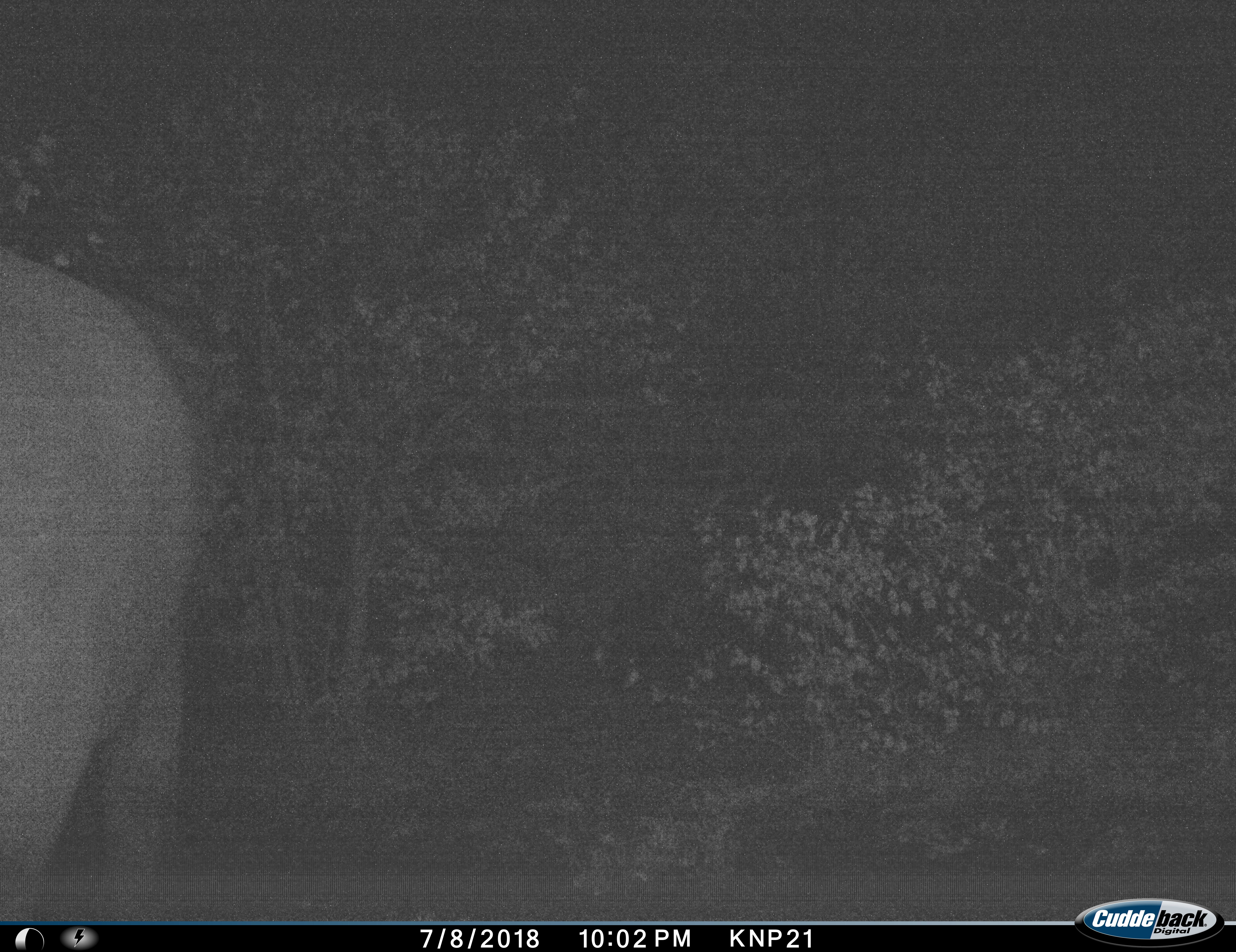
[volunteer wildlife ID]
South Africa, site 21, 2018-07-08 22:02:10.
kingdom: Animalia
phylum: Chordata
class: Mammalia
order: Proboscidea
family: Elephantidae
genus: Loxodonta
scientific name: Loxodonta africana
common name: african bush elephant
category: elephant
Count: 1.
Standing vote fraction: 43%.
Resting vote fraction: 0%.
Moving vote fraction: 57%.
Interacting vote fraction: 0%.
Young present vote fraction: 0%.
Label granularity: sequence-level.